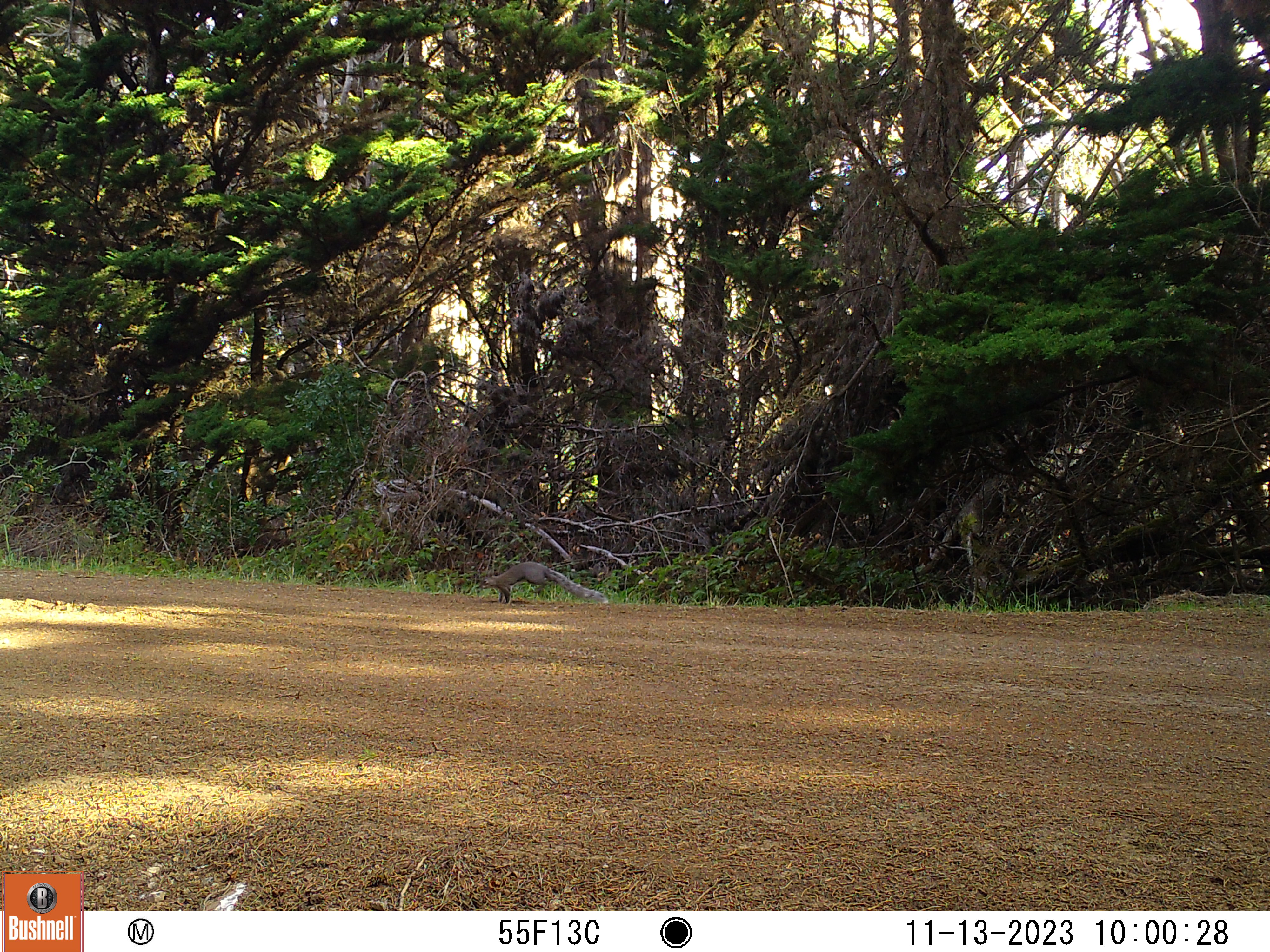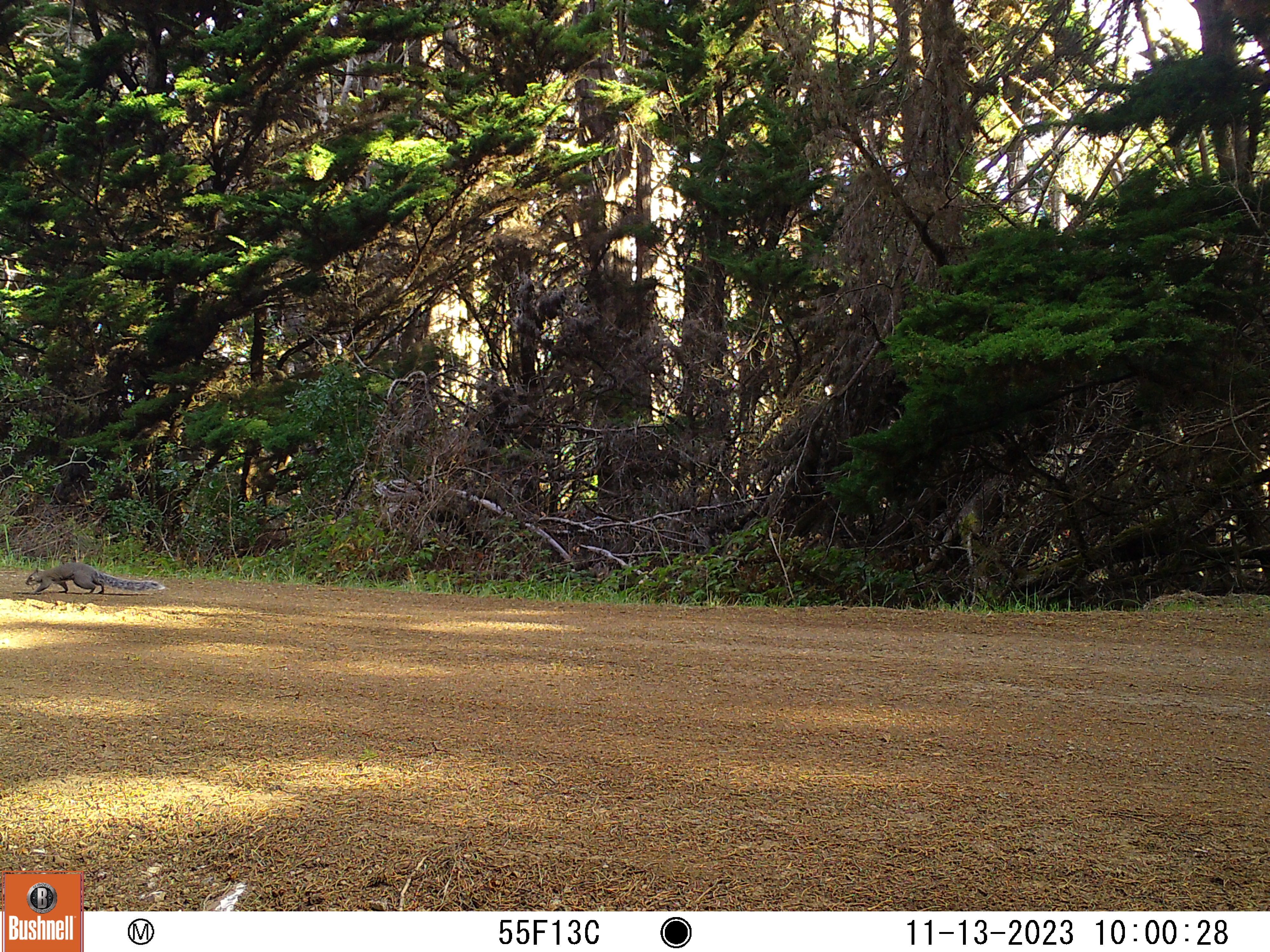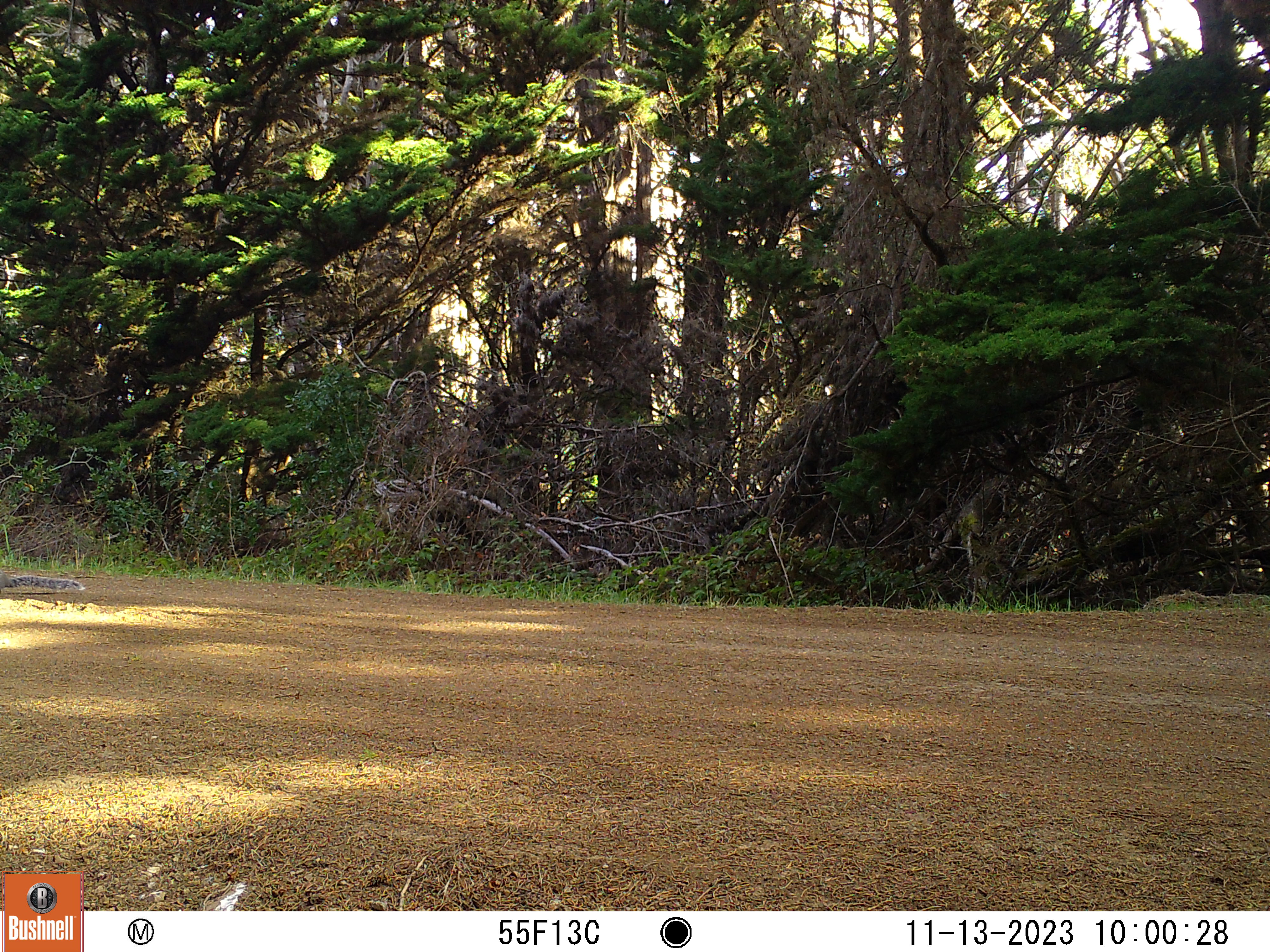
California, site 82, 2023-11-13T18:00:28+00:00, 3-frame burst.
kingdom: Animalia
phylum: Chordata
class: Mammalia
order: Rodentia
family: Sciuridae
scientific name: Sciuridae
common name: squirrel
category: unknown squirrel